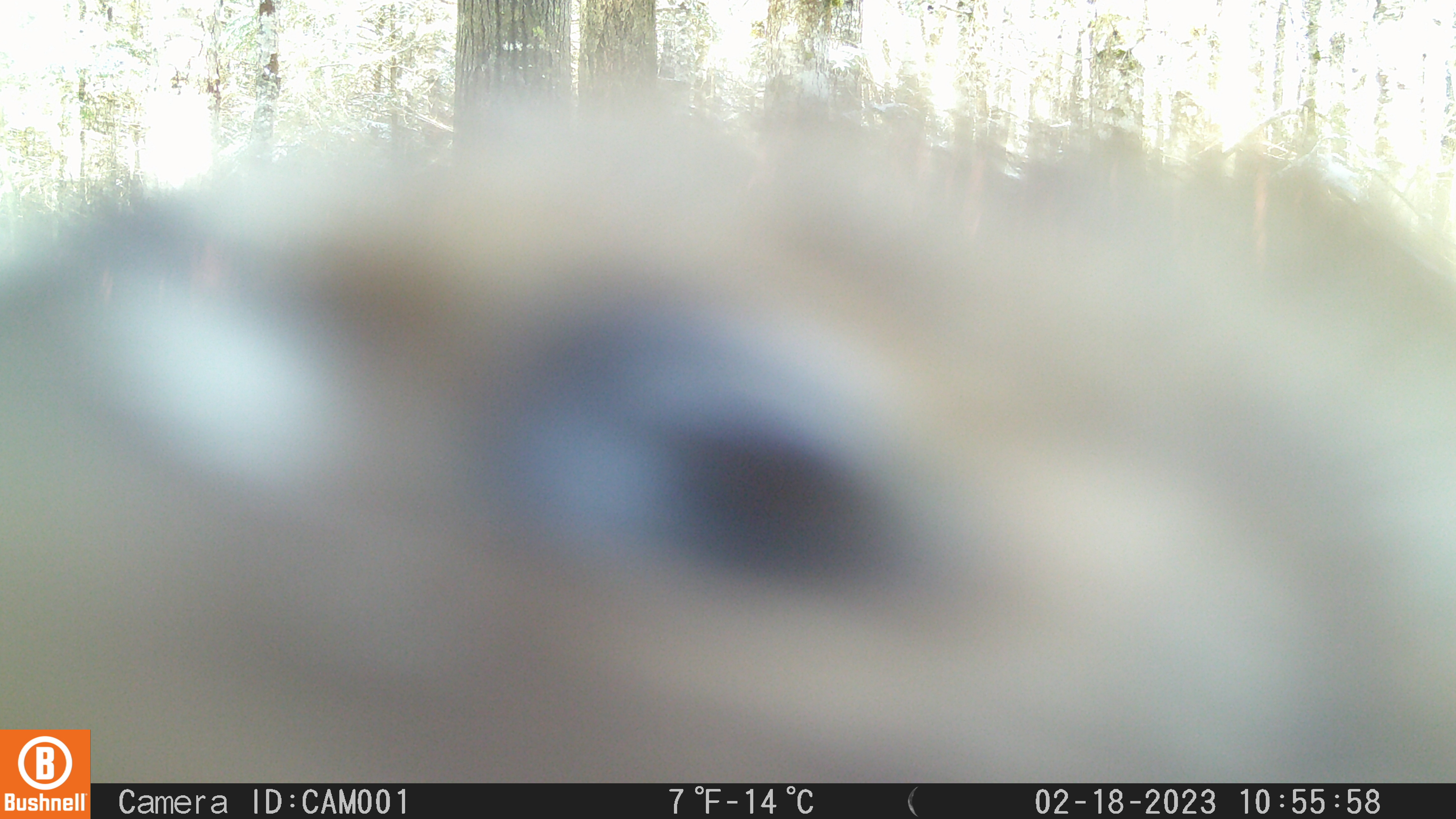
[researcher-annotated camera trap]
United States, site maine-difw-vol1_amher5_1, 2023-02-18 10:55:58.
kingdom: Animalia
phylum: Chordata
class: Mammalia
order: Carnivora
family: Mustelidae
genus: Pekania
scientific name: Pekania pennanti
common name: fisher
Fisher (Pekania pennanti).